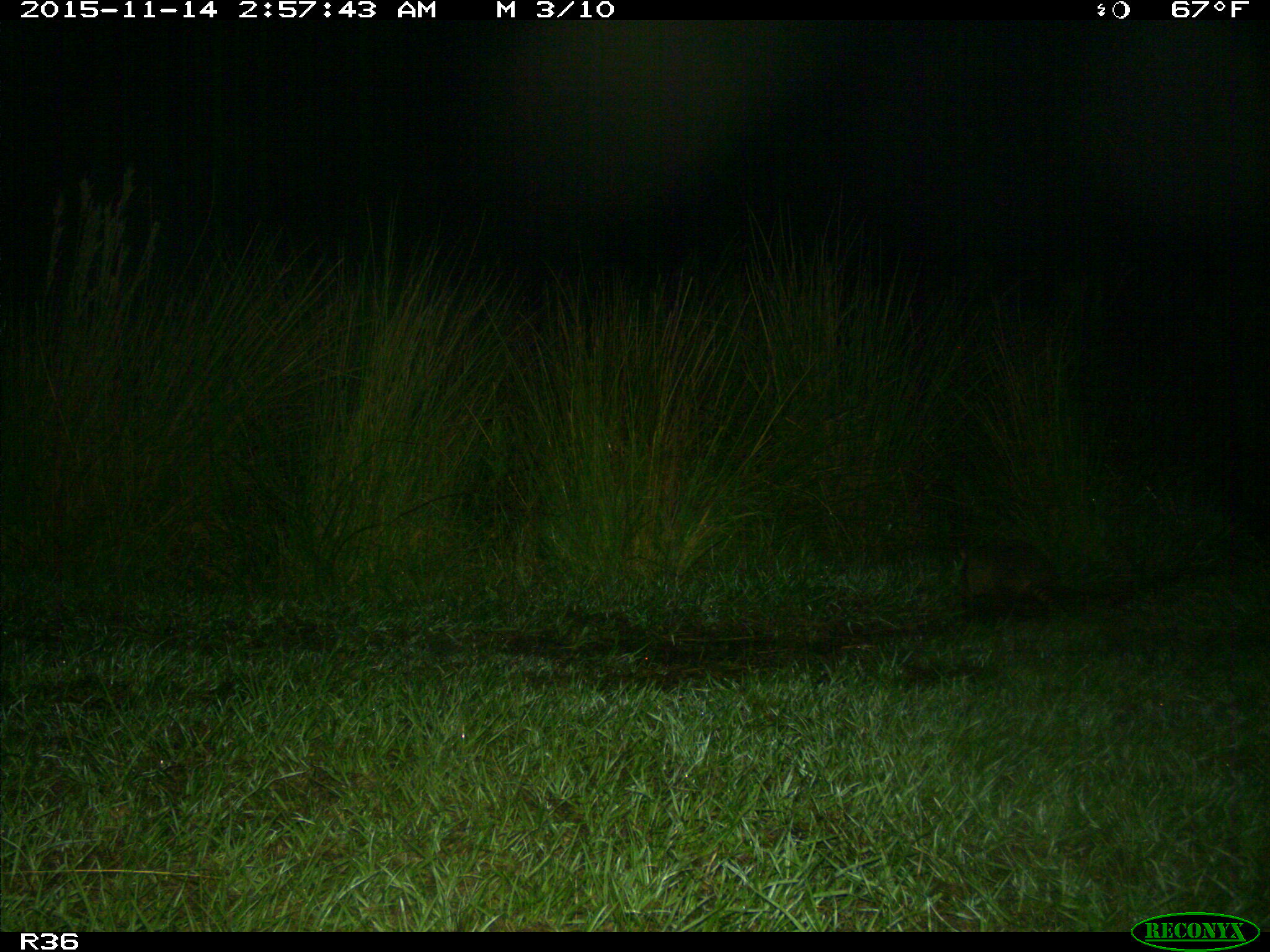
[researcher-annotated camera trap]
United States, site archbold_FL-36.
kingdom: Animalia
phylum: Chordata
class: Mammalia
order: Cingulata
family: Dasypodidae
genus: Dasypus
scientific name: Dasypus novemcinctus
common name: nine-banded armadillo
Dasypus novemcinctus (nine-banded armadillo).